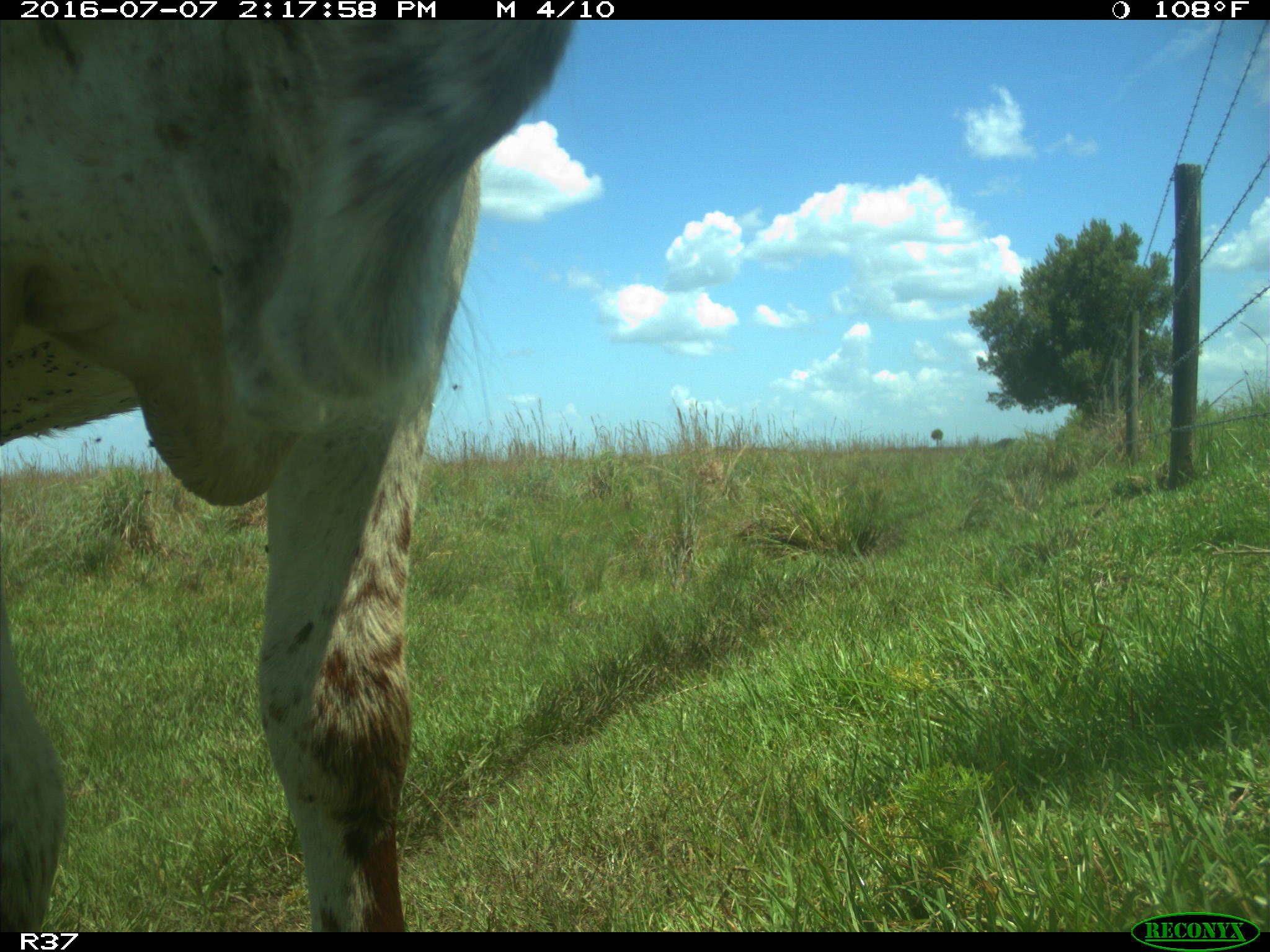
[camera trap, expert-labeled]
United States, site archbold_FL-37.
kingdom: Animalia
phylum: Chordata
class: Mammalia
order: Artiodactyla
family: Bovidae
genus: Bos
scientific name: Bos taurus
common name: domestic cow